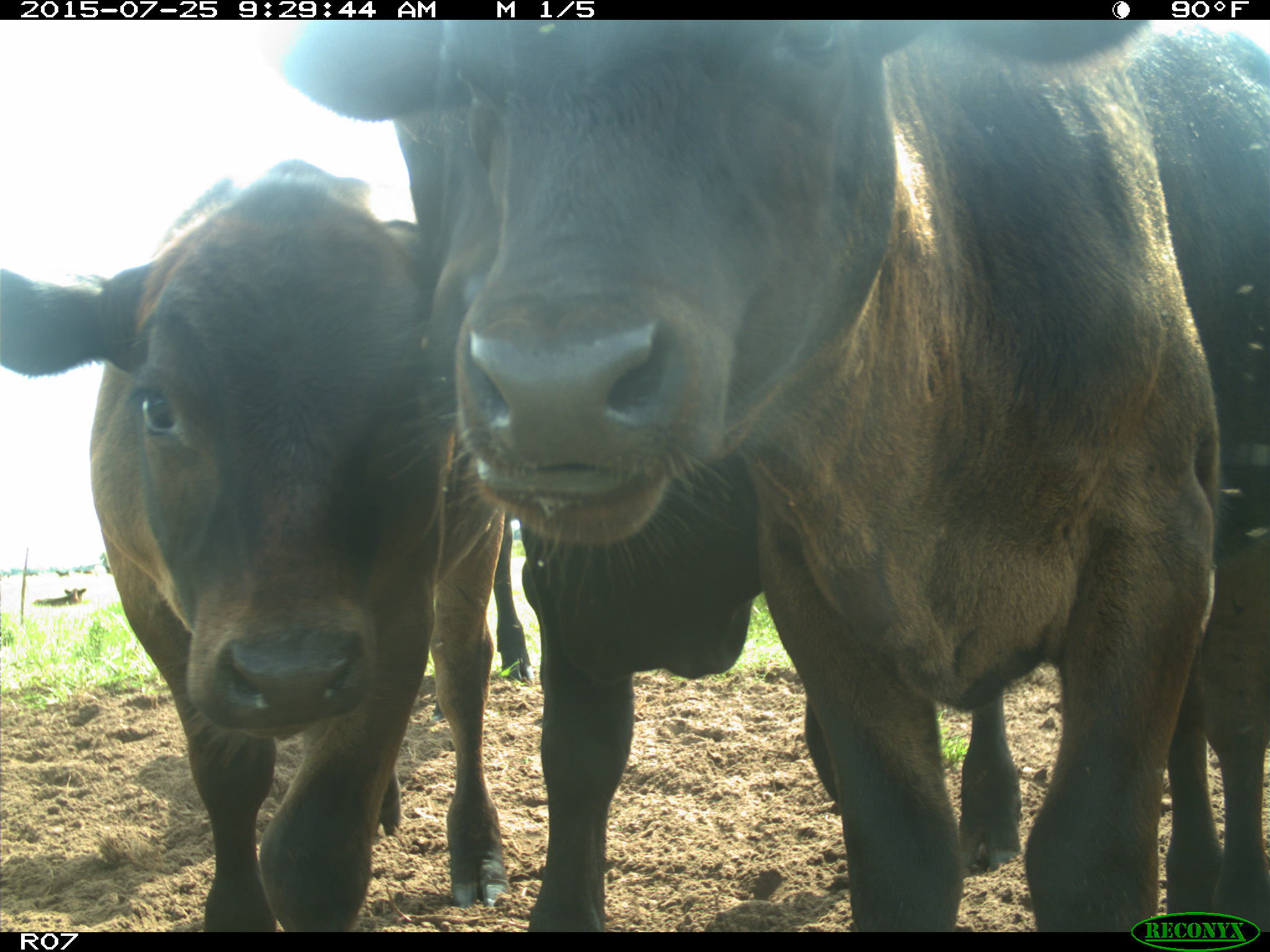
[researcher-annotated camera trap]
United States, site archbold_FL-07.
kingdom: Animalia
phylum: Chordata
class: Mammalia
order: Artiodactyla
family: Bovidae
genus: Bos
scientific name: Bos taurus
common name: domestic cow